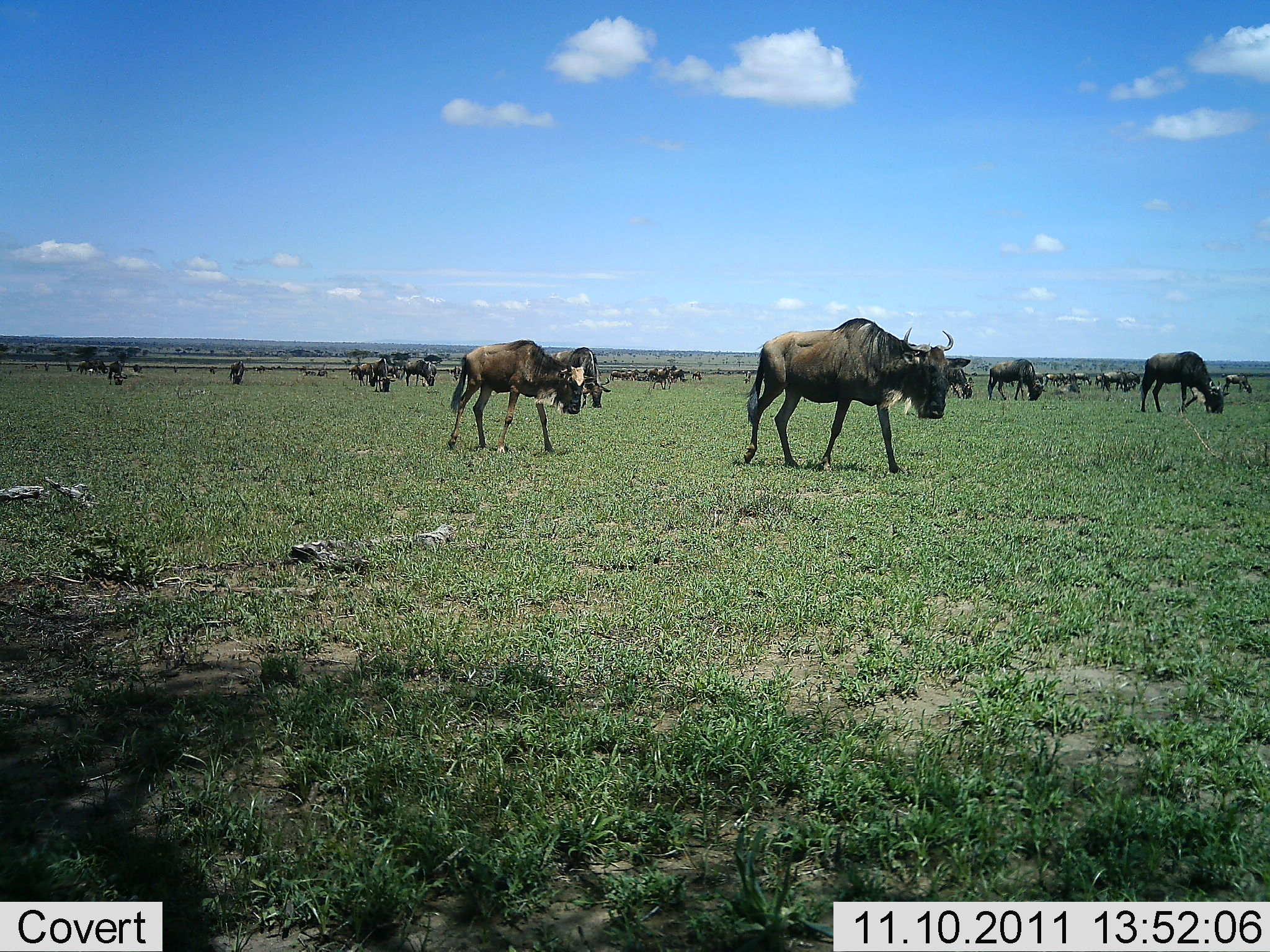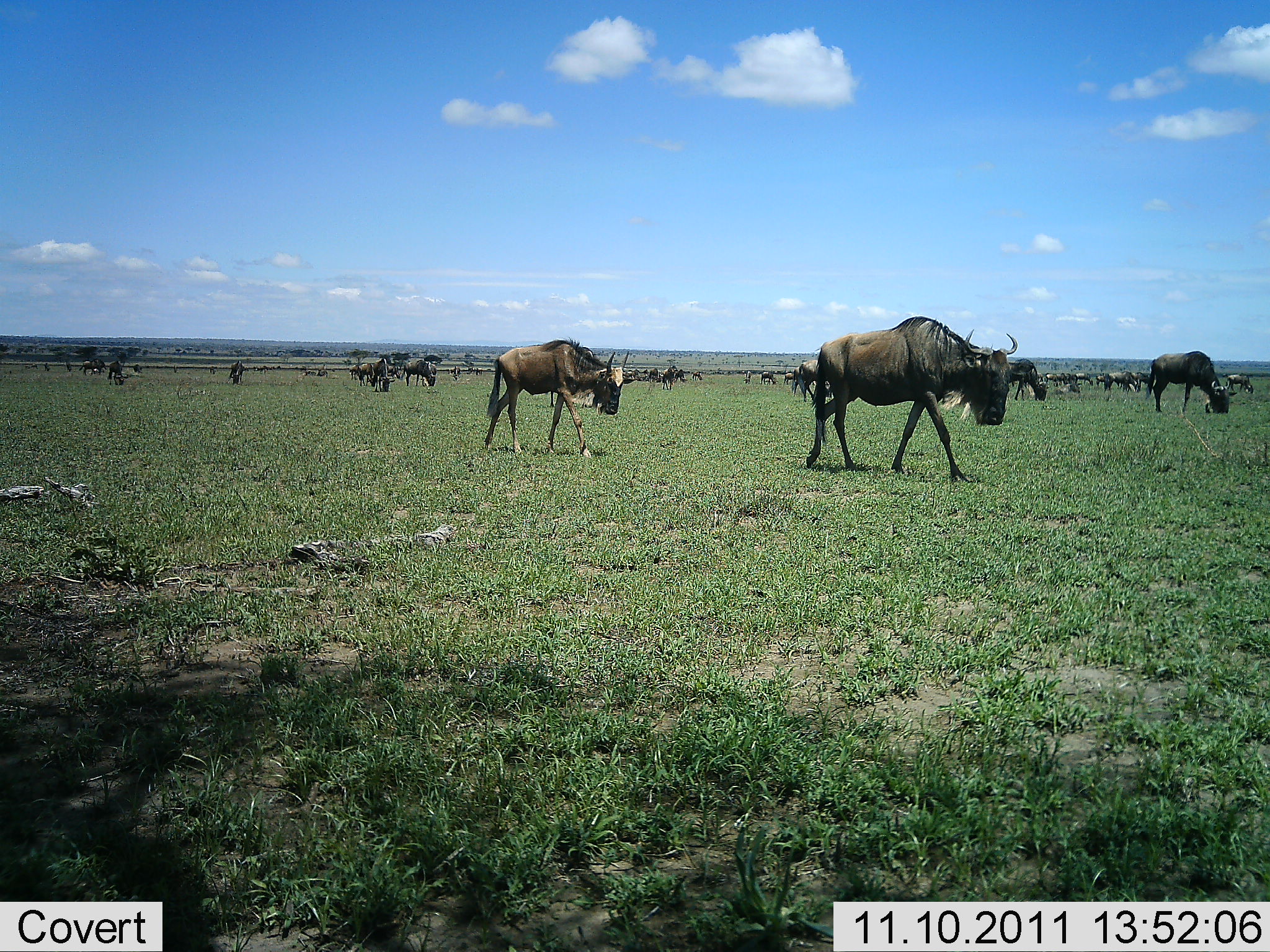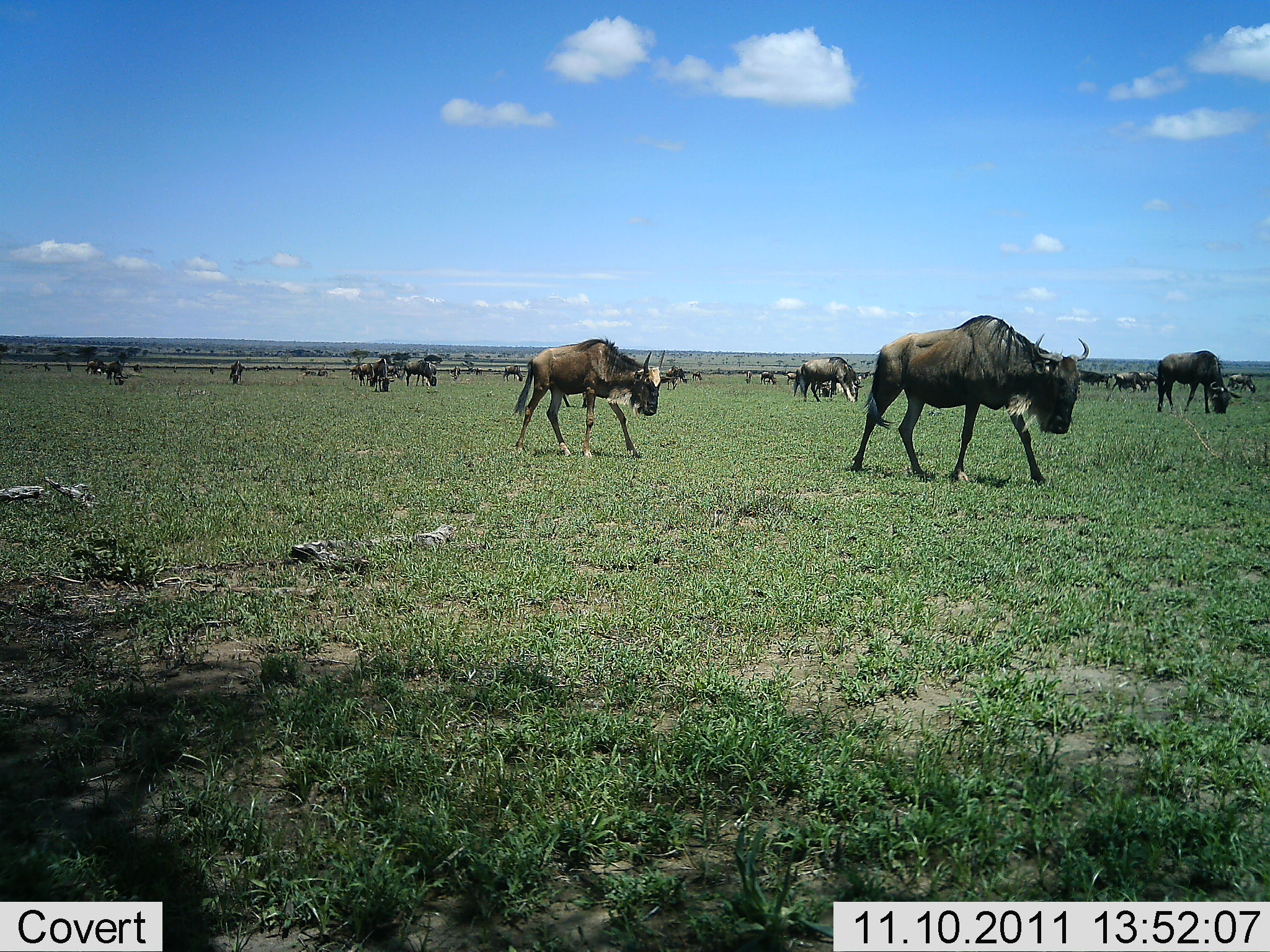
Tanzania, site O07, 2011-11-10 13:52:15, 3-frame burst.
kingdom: Animalia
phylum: Chordata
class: Mammalia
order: Artiodactyla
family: Bovidae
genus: Connochaetes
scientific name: Connochaetes taurinus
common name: blue wildebeest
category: wildebeest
Wildebeest (blue wildebeest) (Connochaetes taurinus), count 11-50. Behavior (volunteer vote fractions): standing 31%, resting 0%, moving 94%, interacting 0%. Young present (vote fraction): 0%. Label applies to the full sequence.